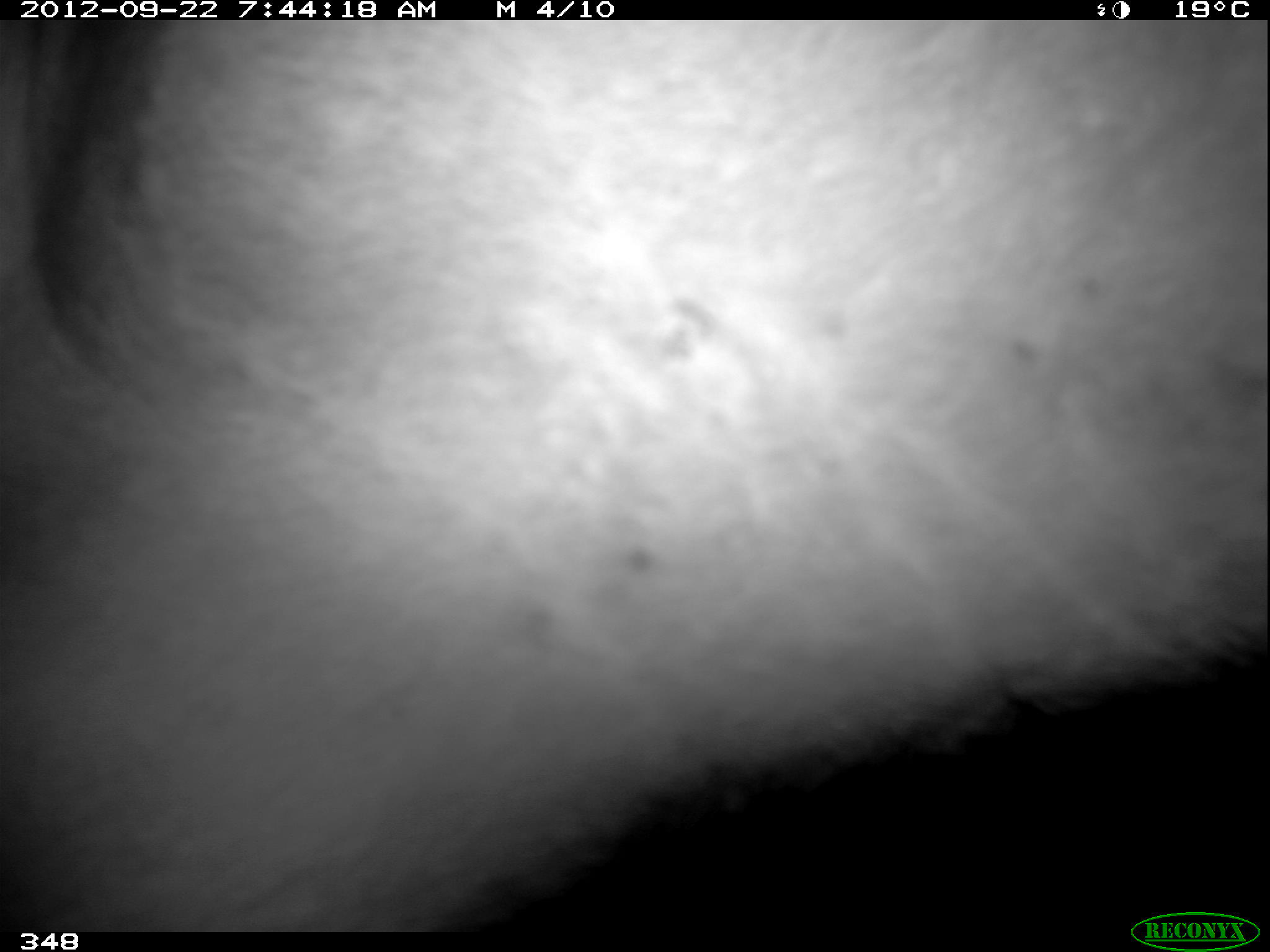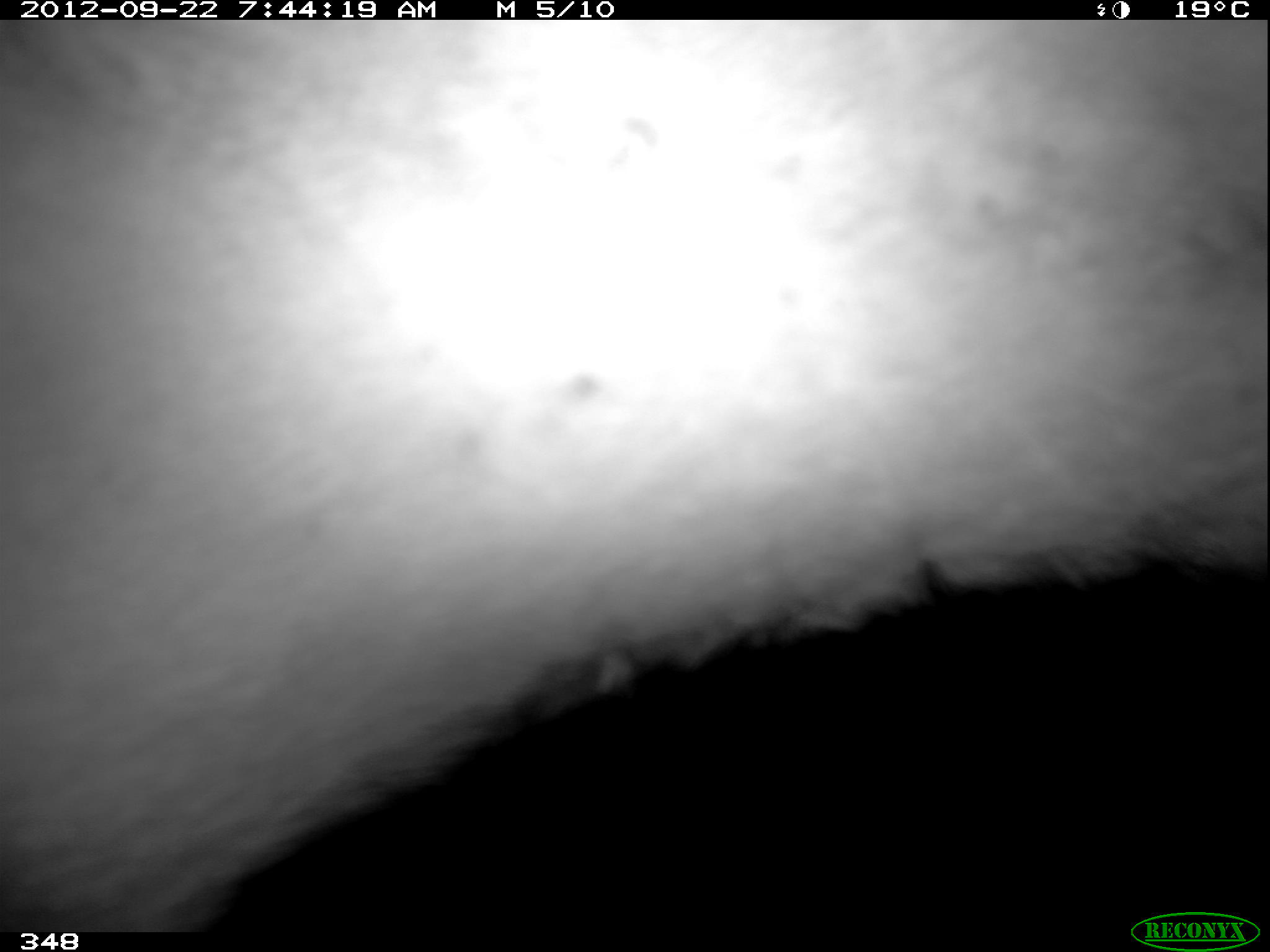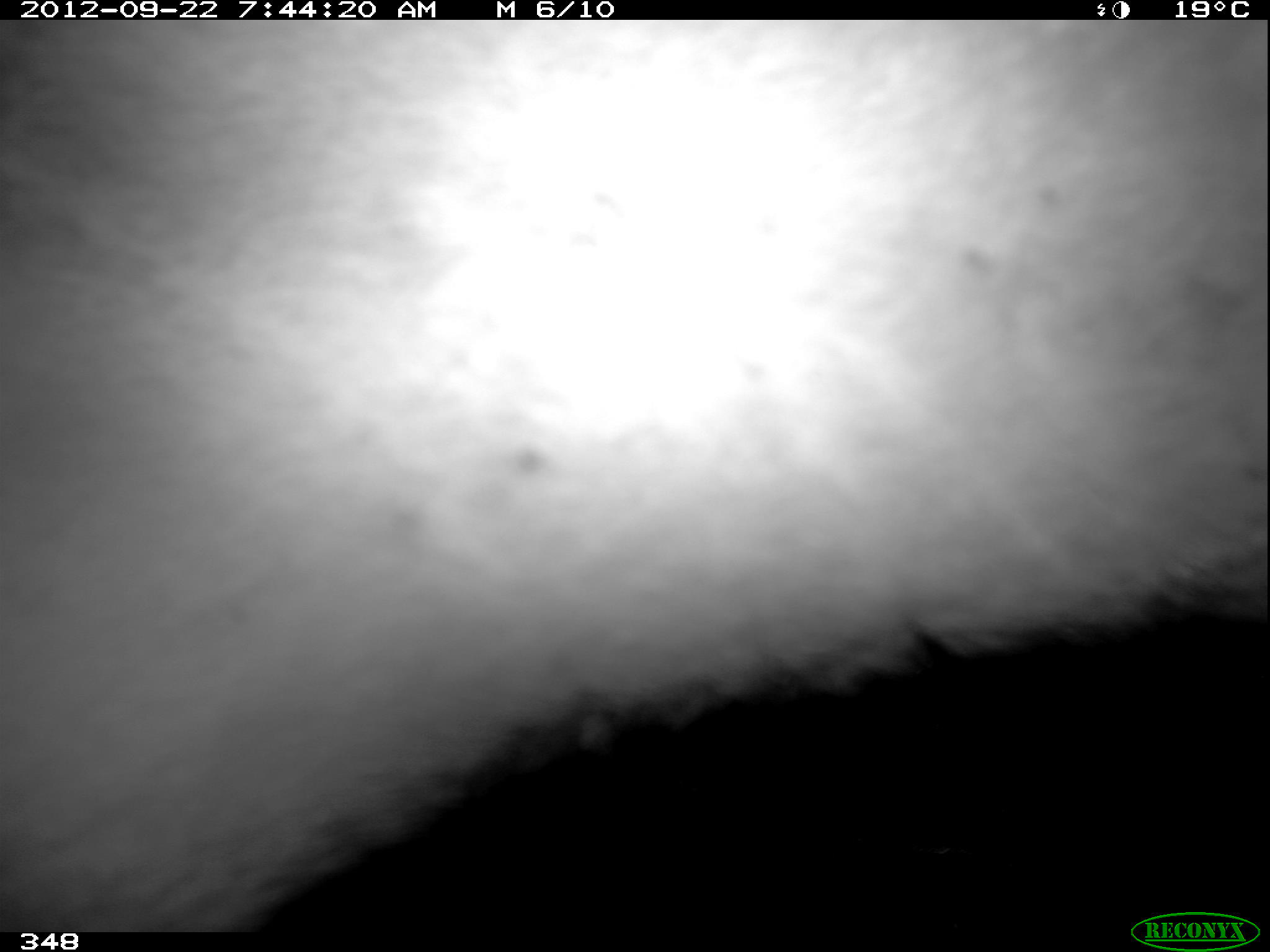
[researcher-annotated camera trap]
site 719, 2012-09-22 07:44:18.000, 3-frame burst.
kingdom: Animalia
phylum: Chordata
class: Mammalia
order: Perissodactyla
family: Tapiridae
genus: Tapirus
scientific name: Tapirus terrestris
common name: south american tapir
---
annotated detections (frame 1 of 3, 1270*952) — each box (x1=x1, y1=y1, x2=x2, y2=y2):
tapirus terrestris: (x1=1, y1=18, x2=1267, y2=928)